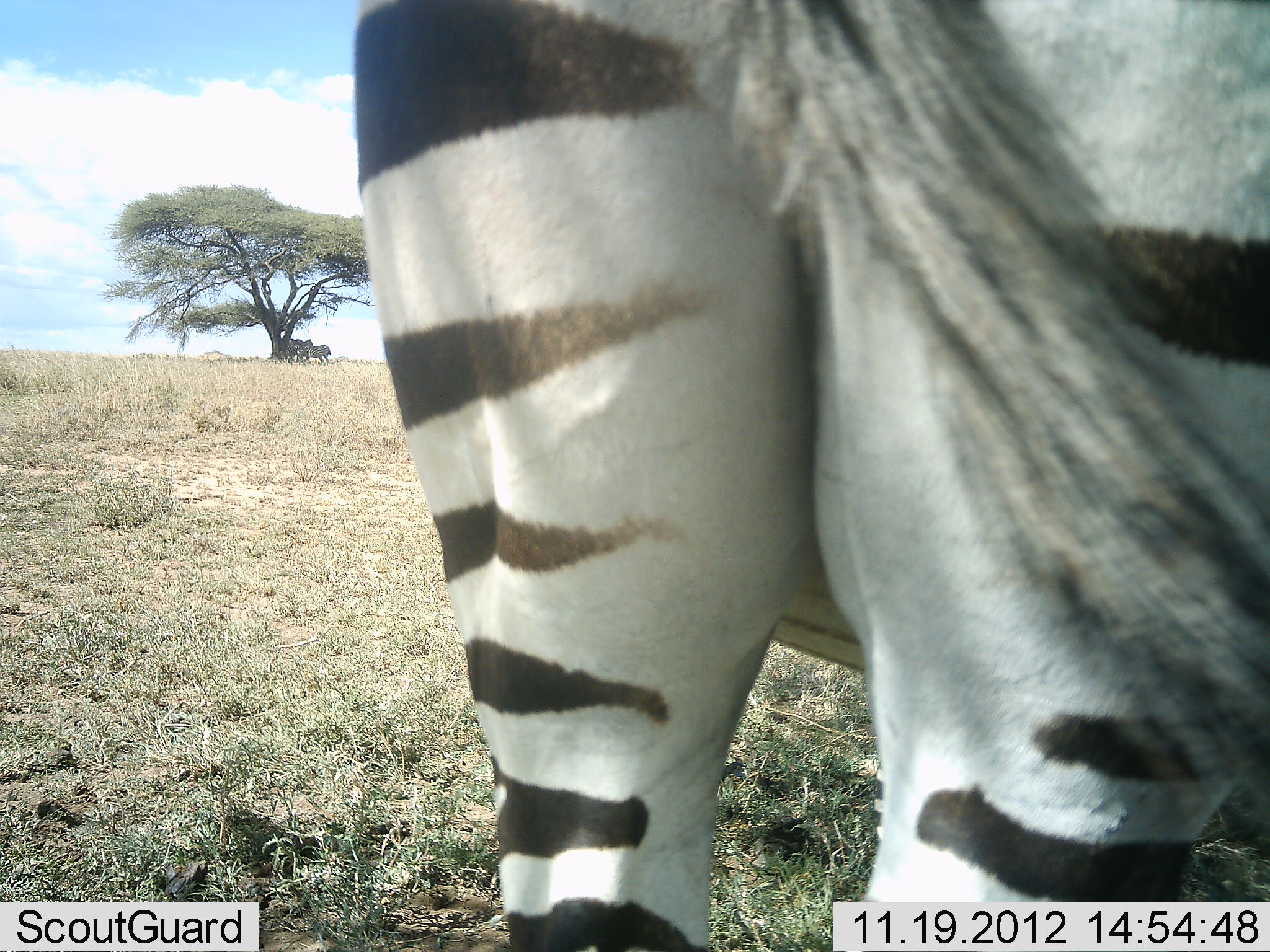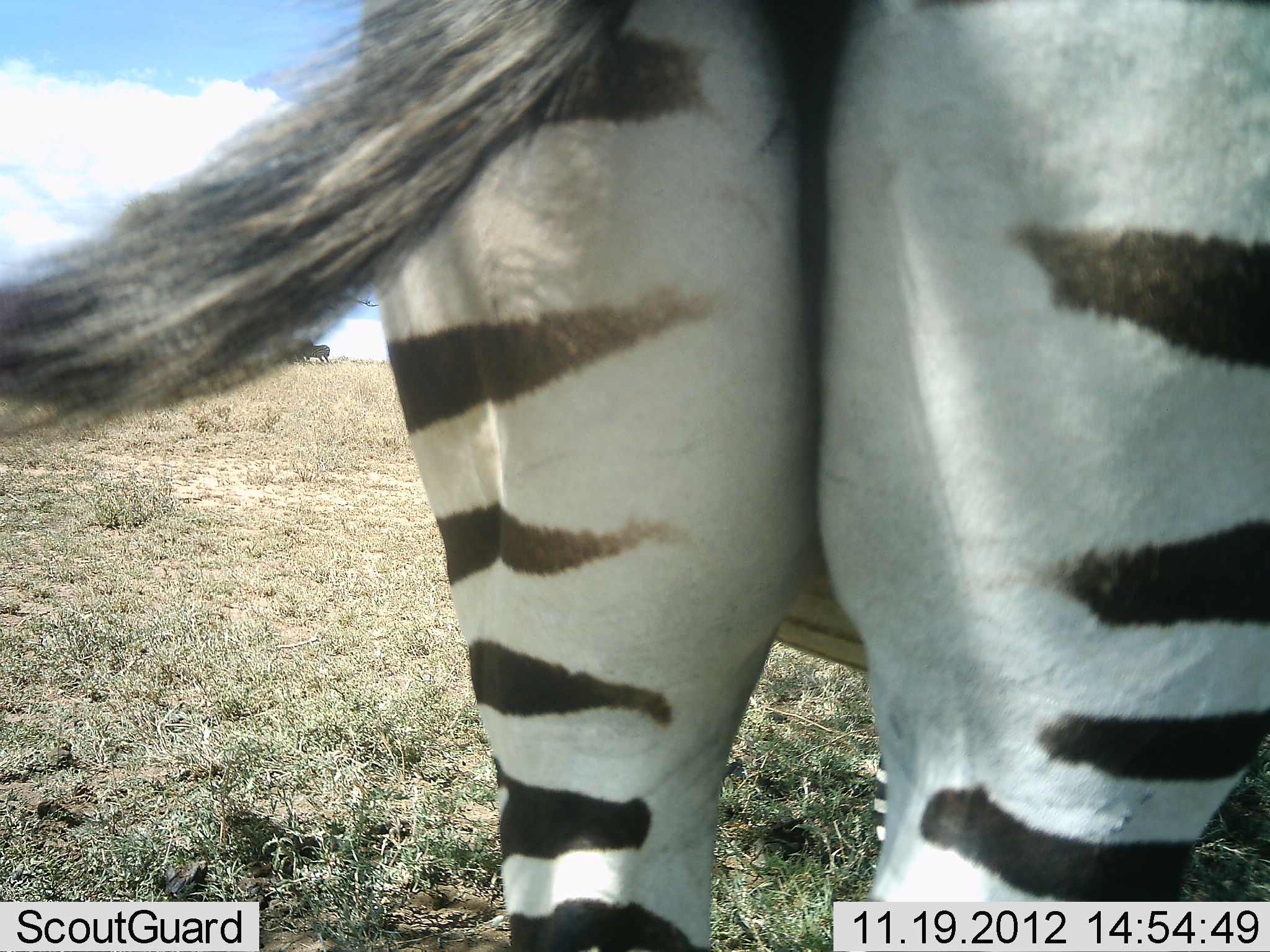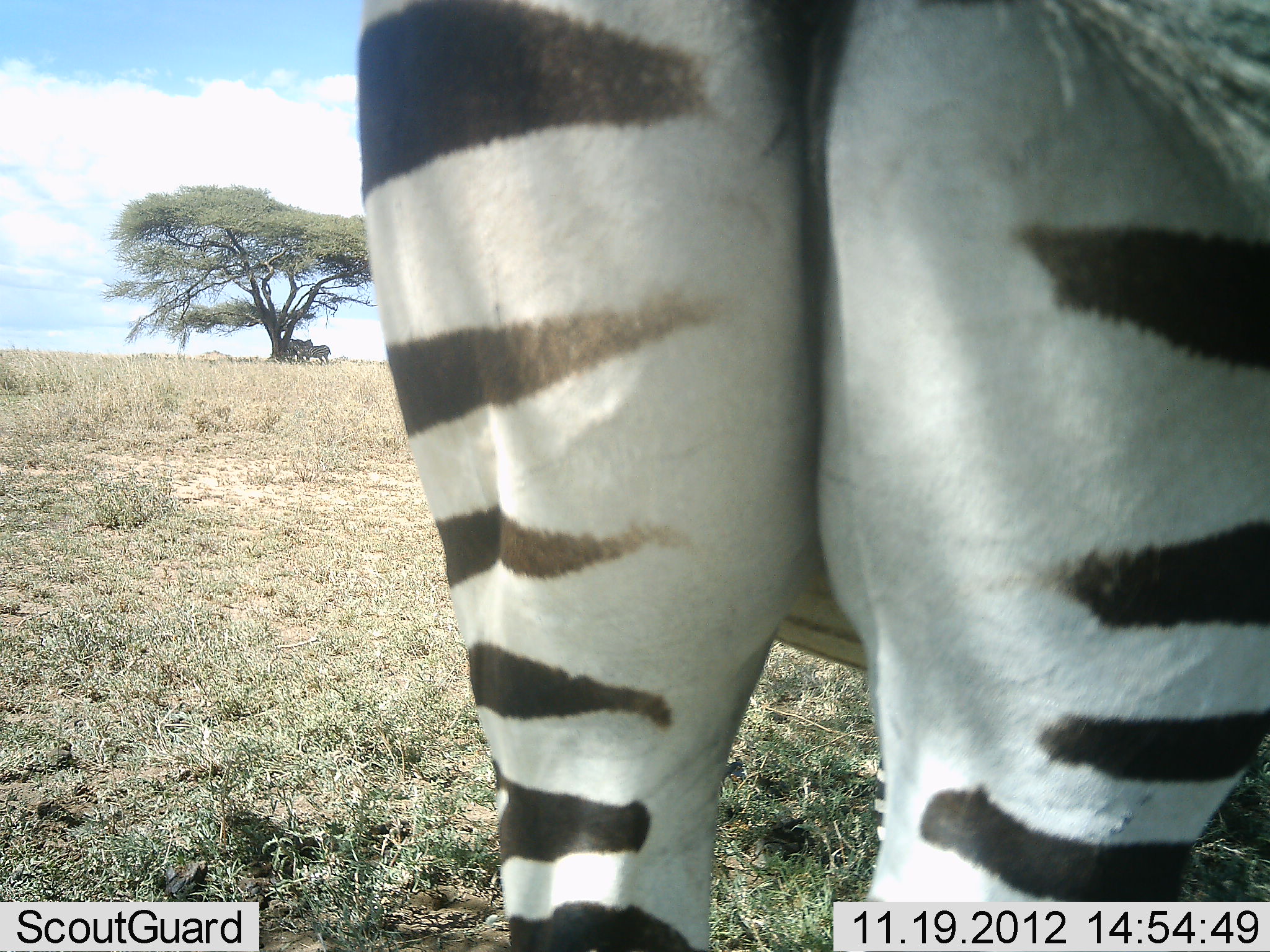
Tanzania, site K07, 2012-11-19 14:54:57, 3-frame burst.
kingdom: Animalia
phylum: Chordata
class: Mammalia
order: Perissodactyla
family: Equidae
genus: Equus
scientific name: Equus quagga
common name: plains zebra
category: zebra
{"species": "zebra (plains zebra) (Equus quagga)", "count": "1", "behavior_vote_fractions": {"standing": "80%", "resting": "20%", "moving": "10%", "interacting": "0%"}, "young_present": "0%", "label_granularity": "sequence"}